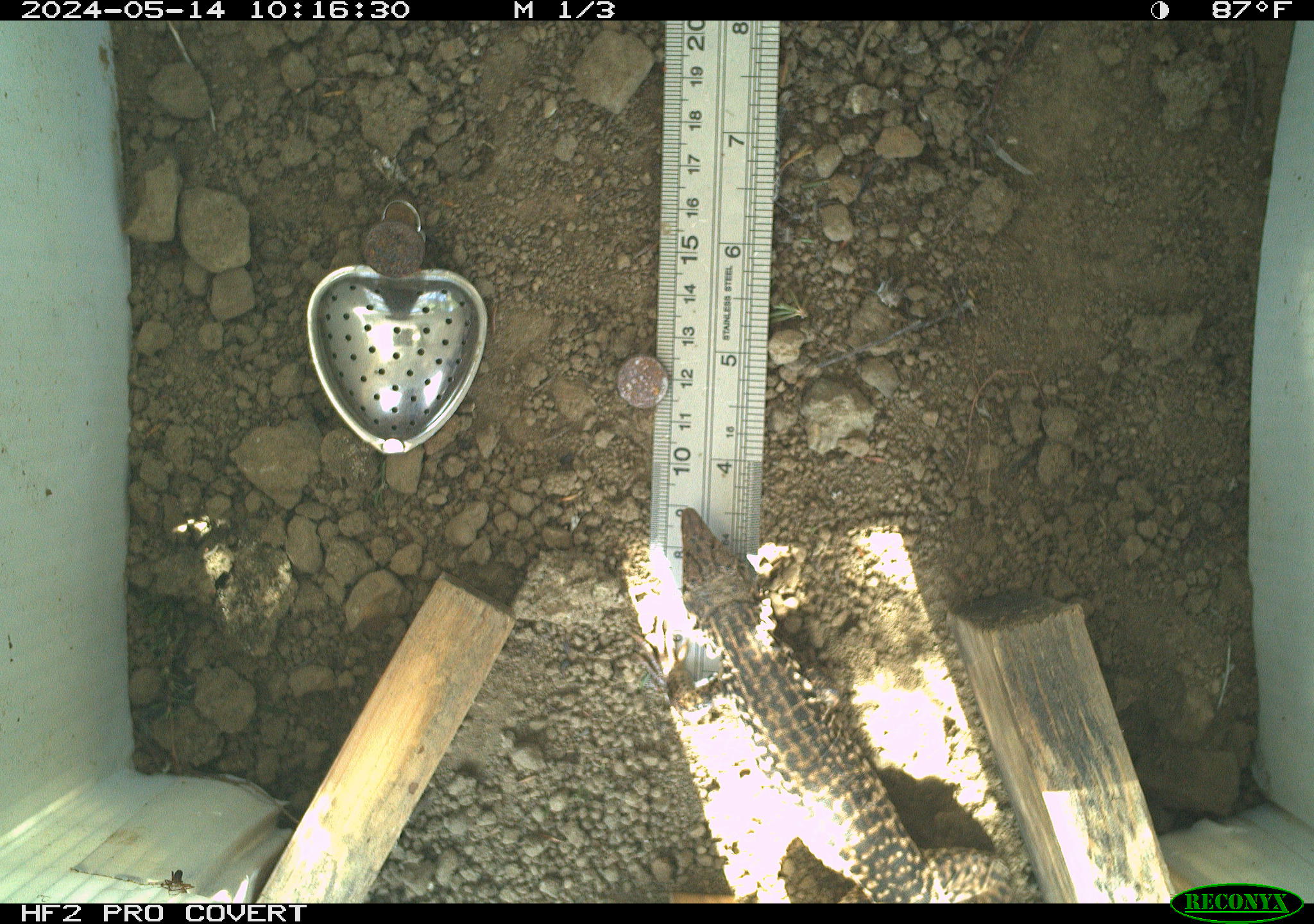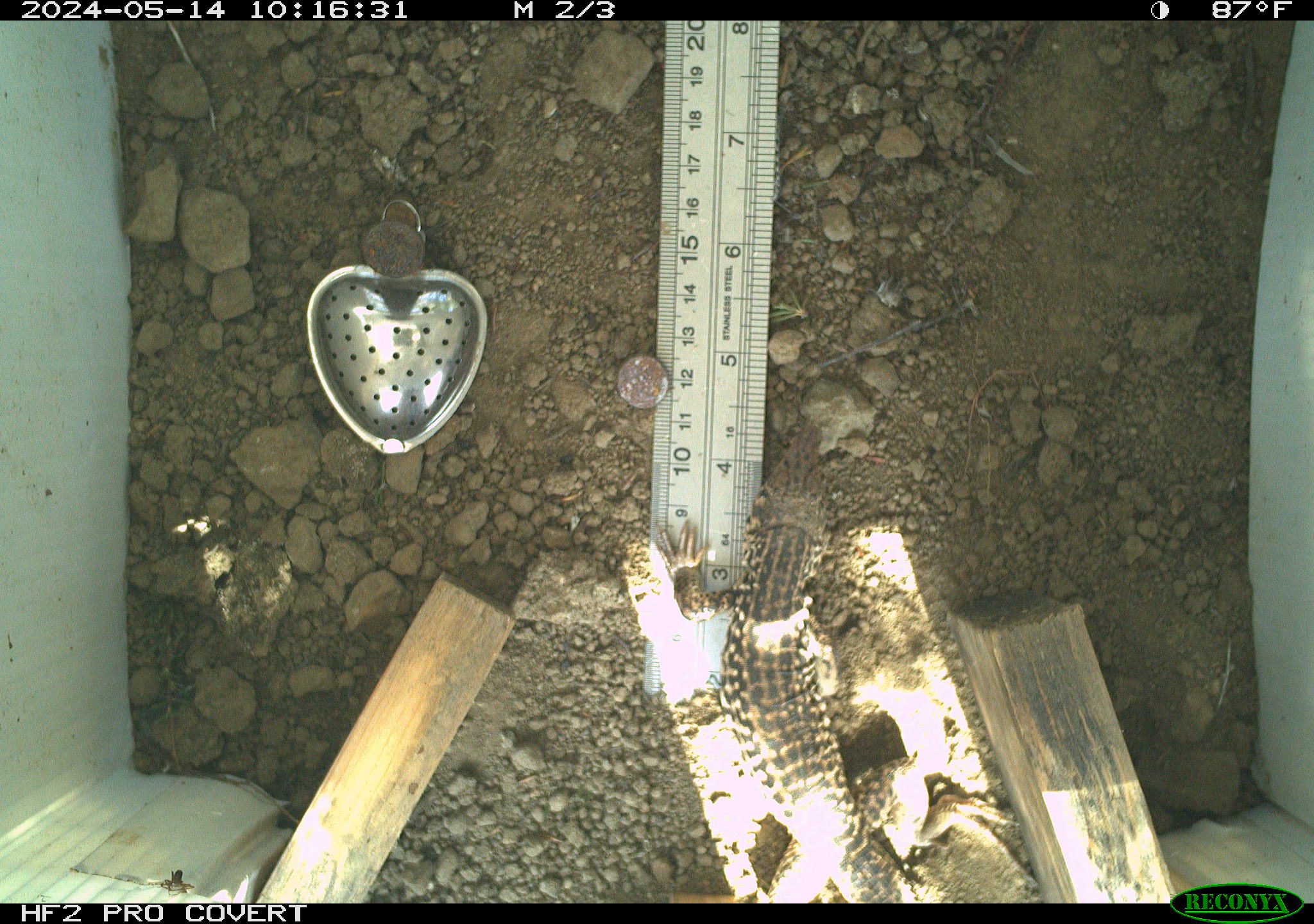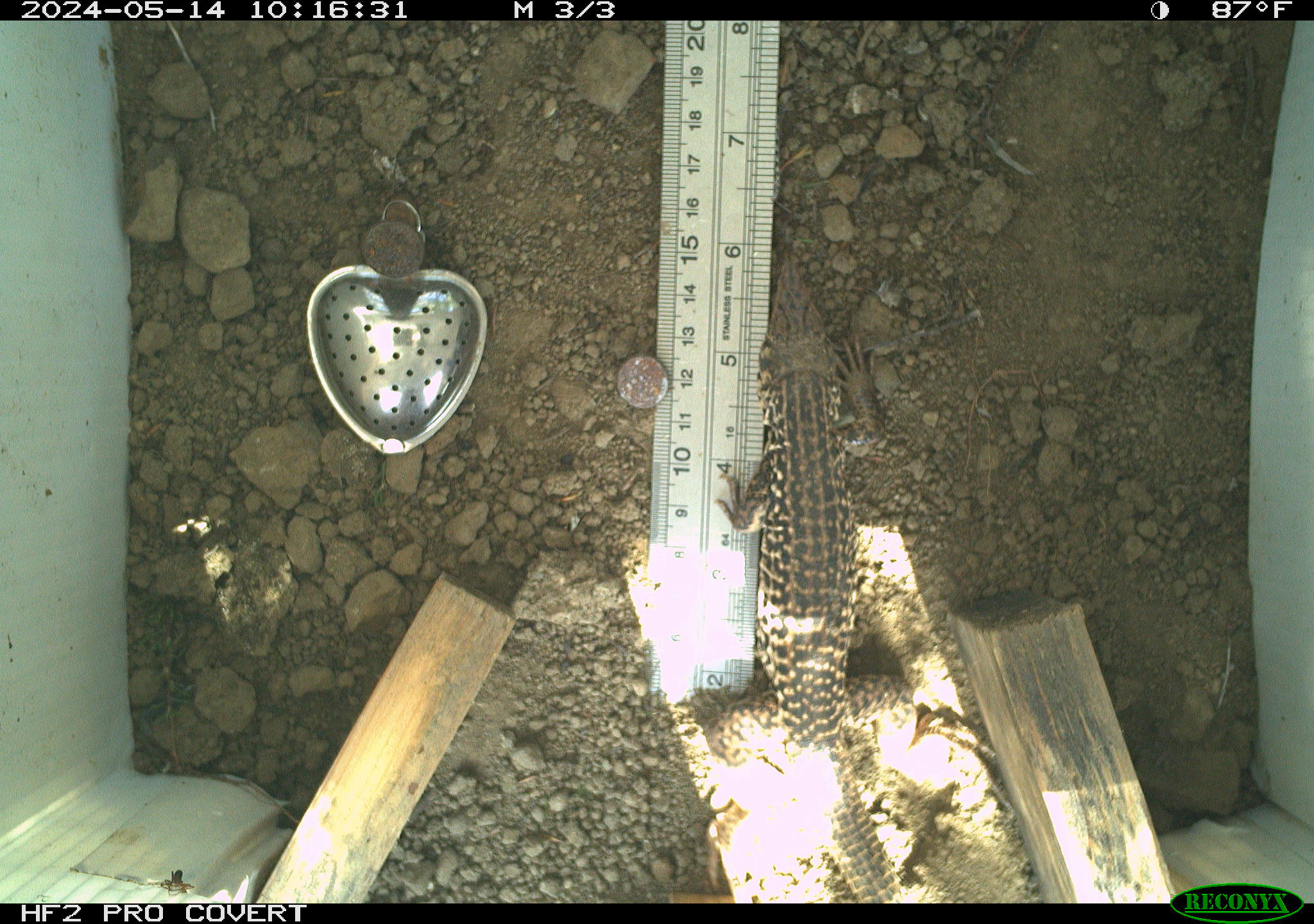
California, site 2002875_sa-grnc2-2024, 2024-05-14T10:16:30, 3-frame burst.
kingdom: Animalia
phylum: Chordata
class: Reptilia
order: Squamata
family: Teiidae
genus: Aspidoscelis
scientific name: Aspidoscelis tigris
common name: western whiptail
Western whiptail (Aspidoscelis tigris).